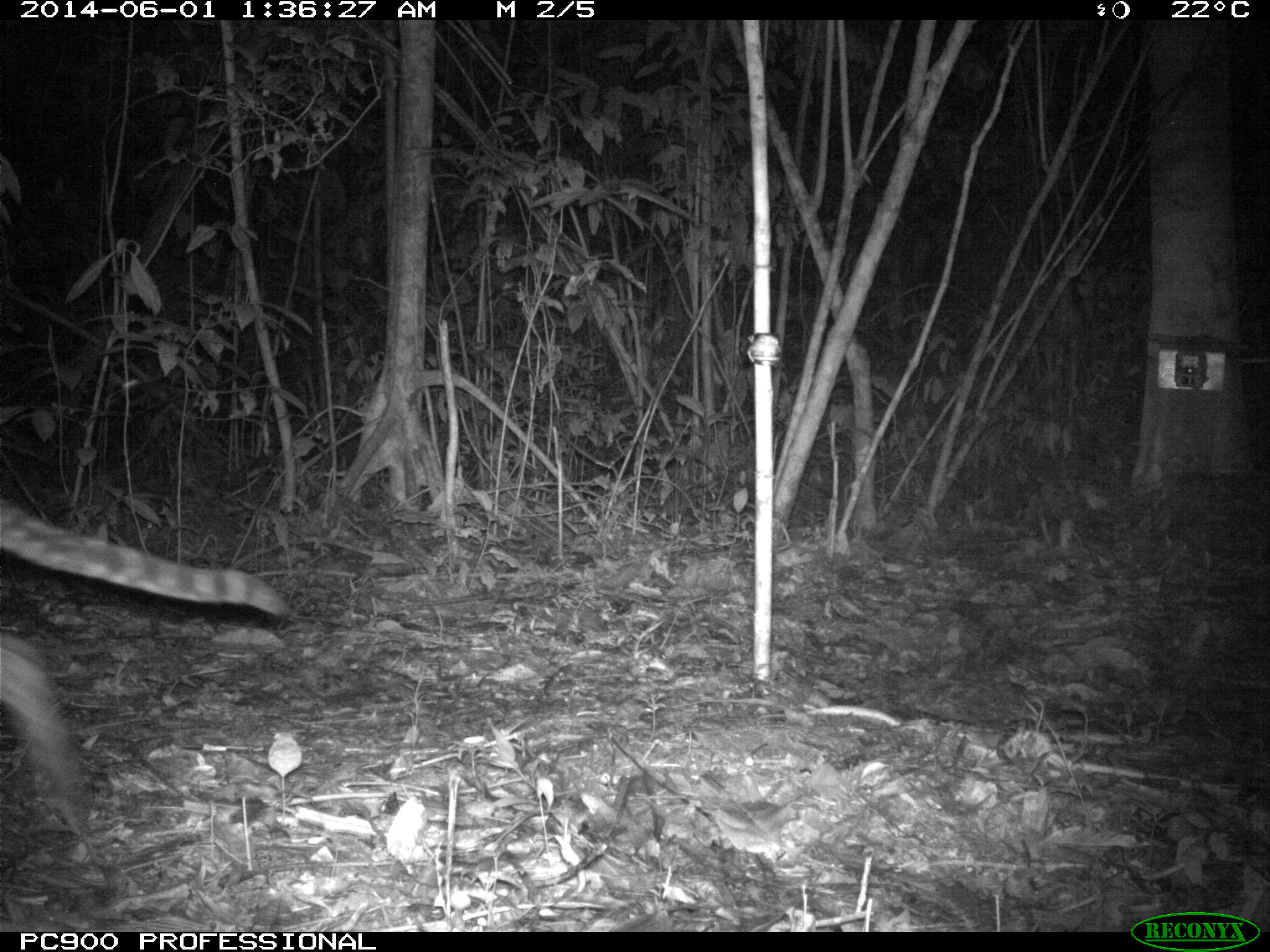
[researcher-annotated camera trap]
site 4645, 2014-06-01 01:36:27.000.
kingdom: Animalia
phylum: Chordata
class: Mammalia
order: Carnivora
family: Felidae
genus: Leopardus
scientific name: Leopardus pardalis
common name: ocelot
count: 1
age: adult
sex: male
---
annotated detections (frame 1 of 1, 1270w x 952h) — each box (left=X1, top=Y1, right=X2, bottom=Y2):
leopardus pardalis: (left=0, top=496, right=295, bottom=809)